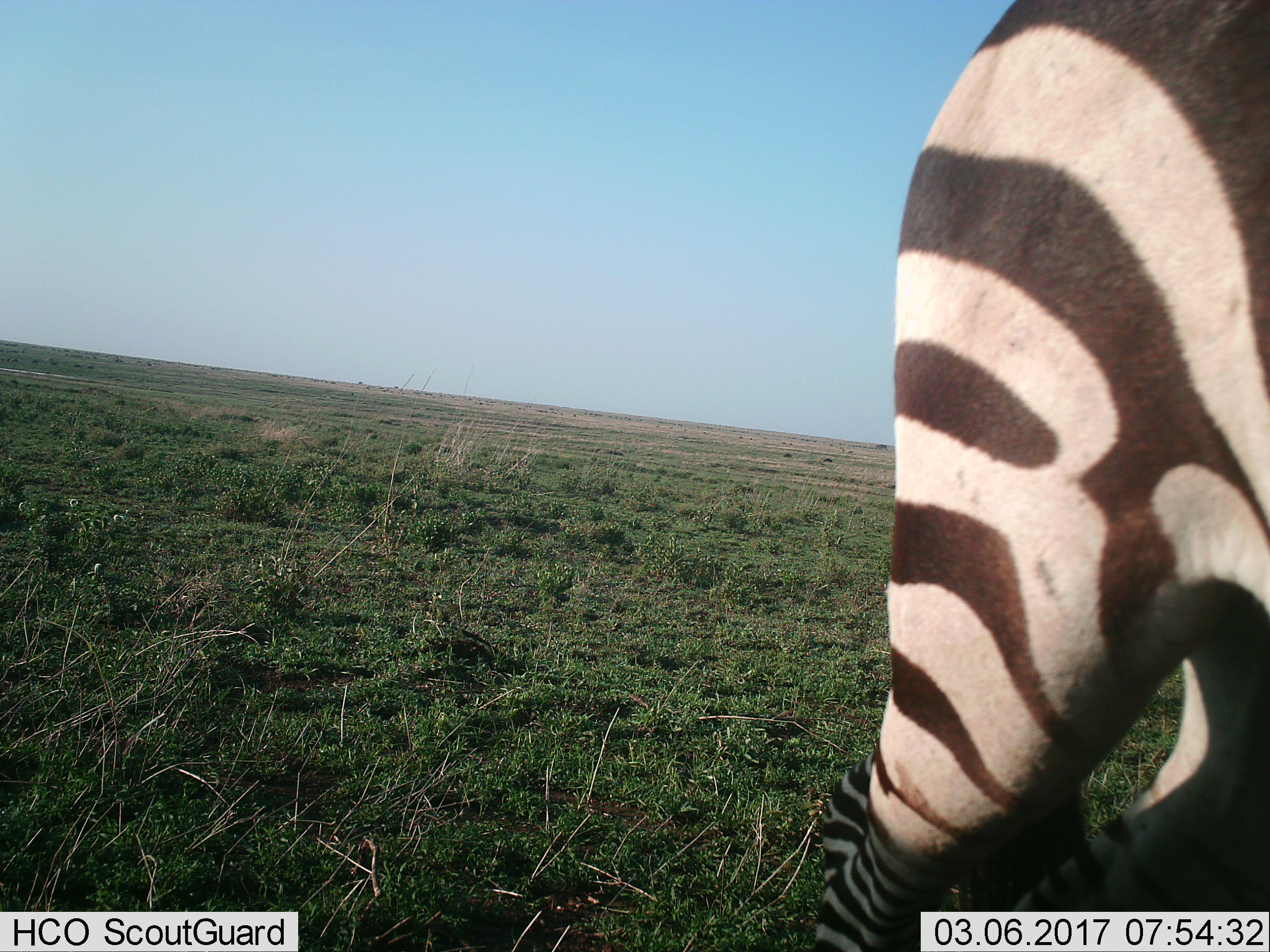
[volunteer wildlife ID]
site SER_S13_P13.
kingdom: Animalia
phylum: Chordata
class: Mammalia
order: Perissodactyla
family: Equidae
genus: Equus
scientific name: Equus quagga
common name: plains zebra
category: zebraplains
Zebraplains (plains zebra) (Equus quagga), count 1. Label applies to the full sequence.